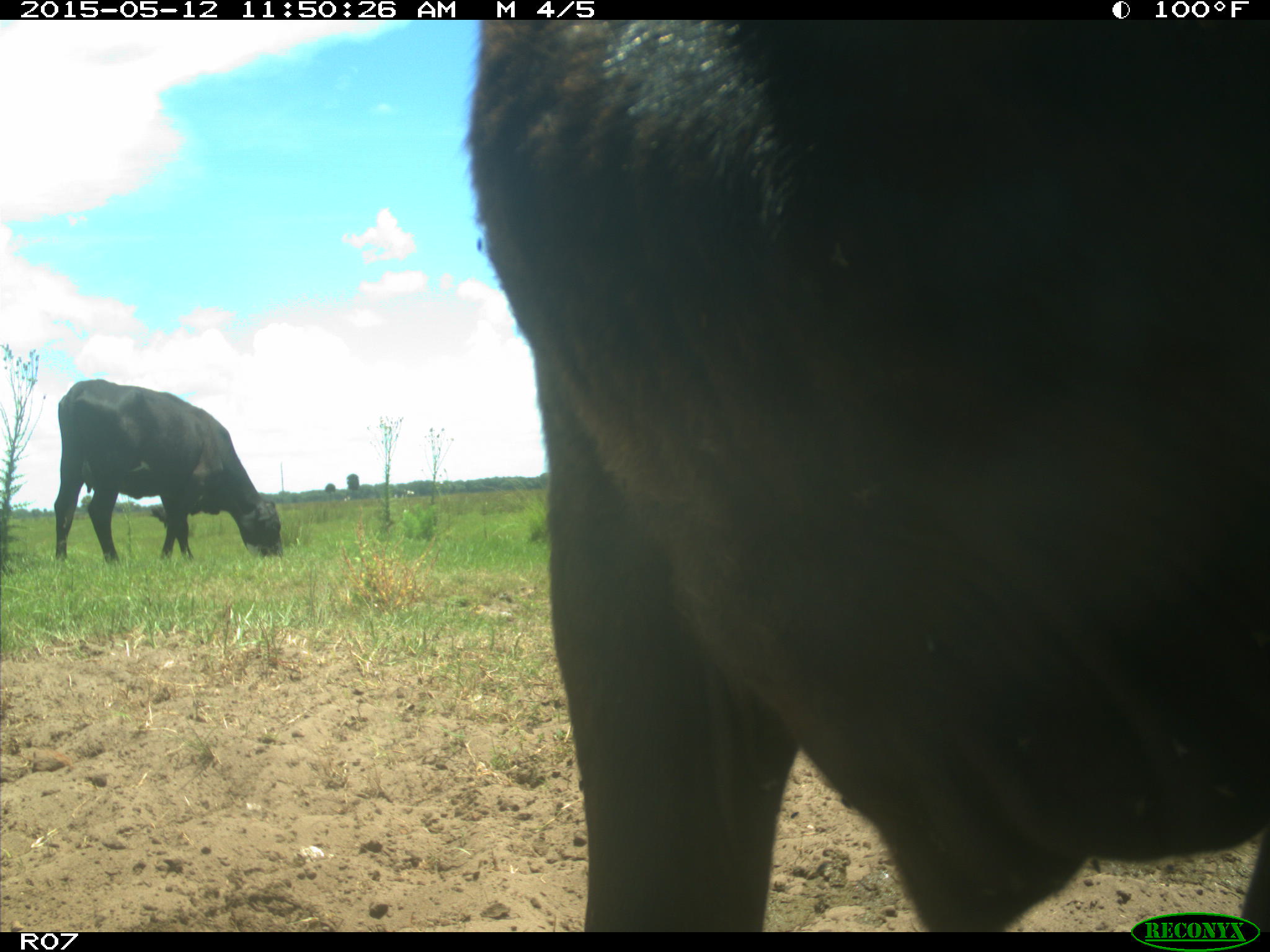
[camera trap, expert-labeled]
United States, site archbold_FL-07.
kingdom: Animalia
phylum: Chordata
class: Mammalia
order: Artiodactyla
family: Bovidae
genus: Bos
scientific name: Bos taurus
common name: domestic cow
Bos taurus (domestic cow).